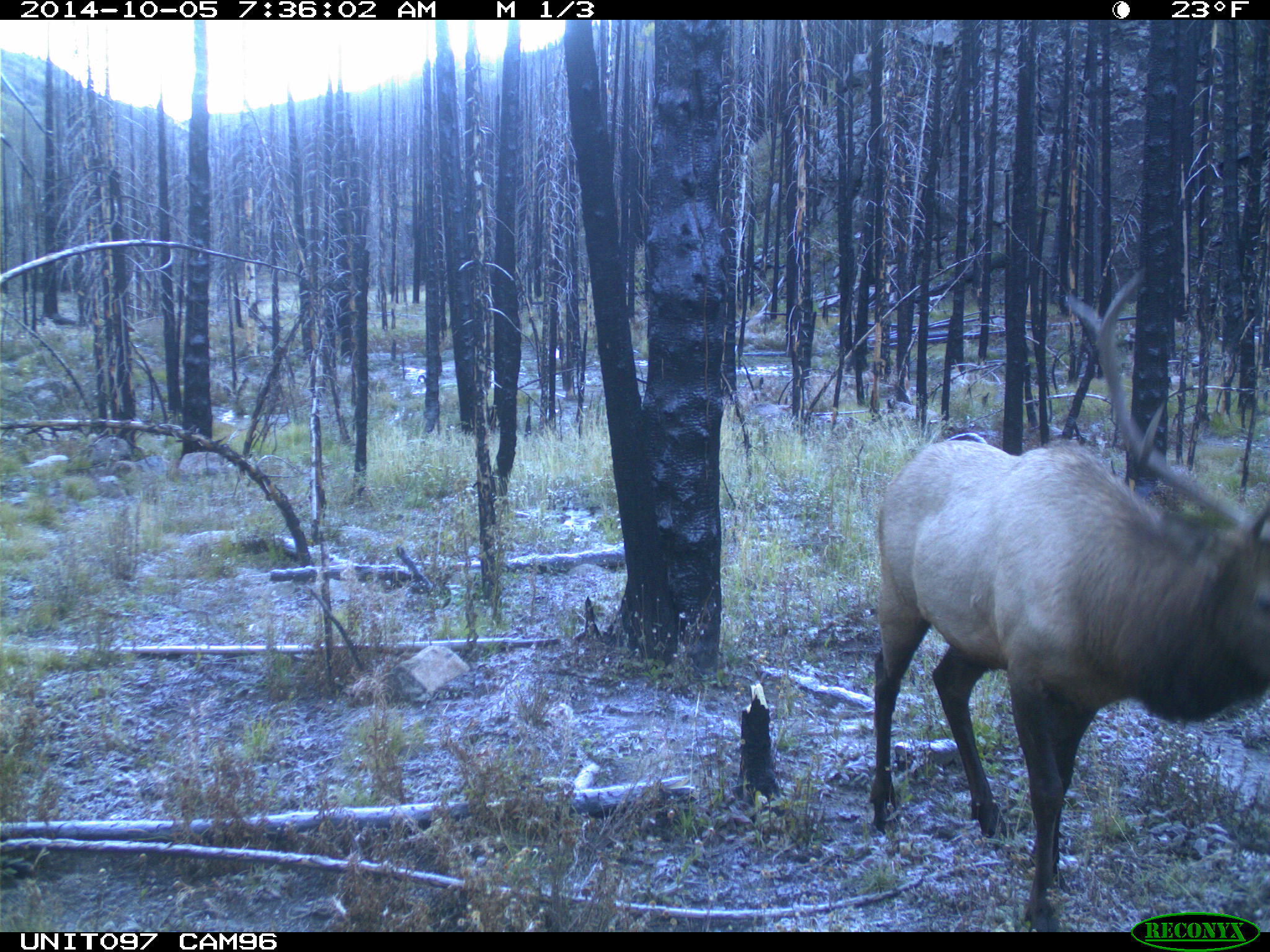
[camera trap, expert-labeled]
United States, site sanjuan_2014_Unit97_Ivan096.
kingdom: Animalia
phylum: Chordata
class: Mammalia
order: Artiodactyla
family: Cervidae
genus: Cervus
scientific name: Cervus elaphus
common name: red deer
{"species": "Cervus elaphus (red deer)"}